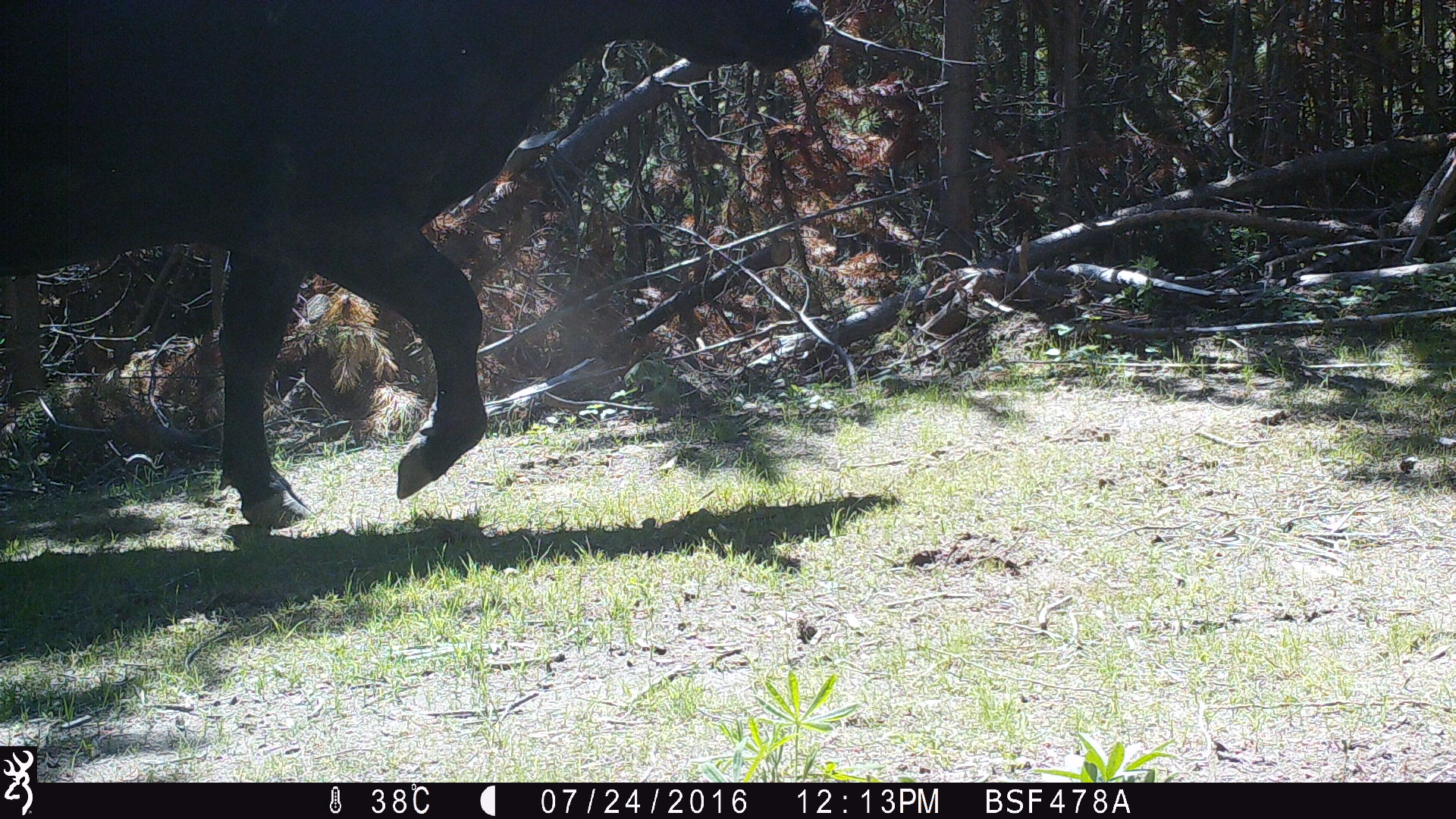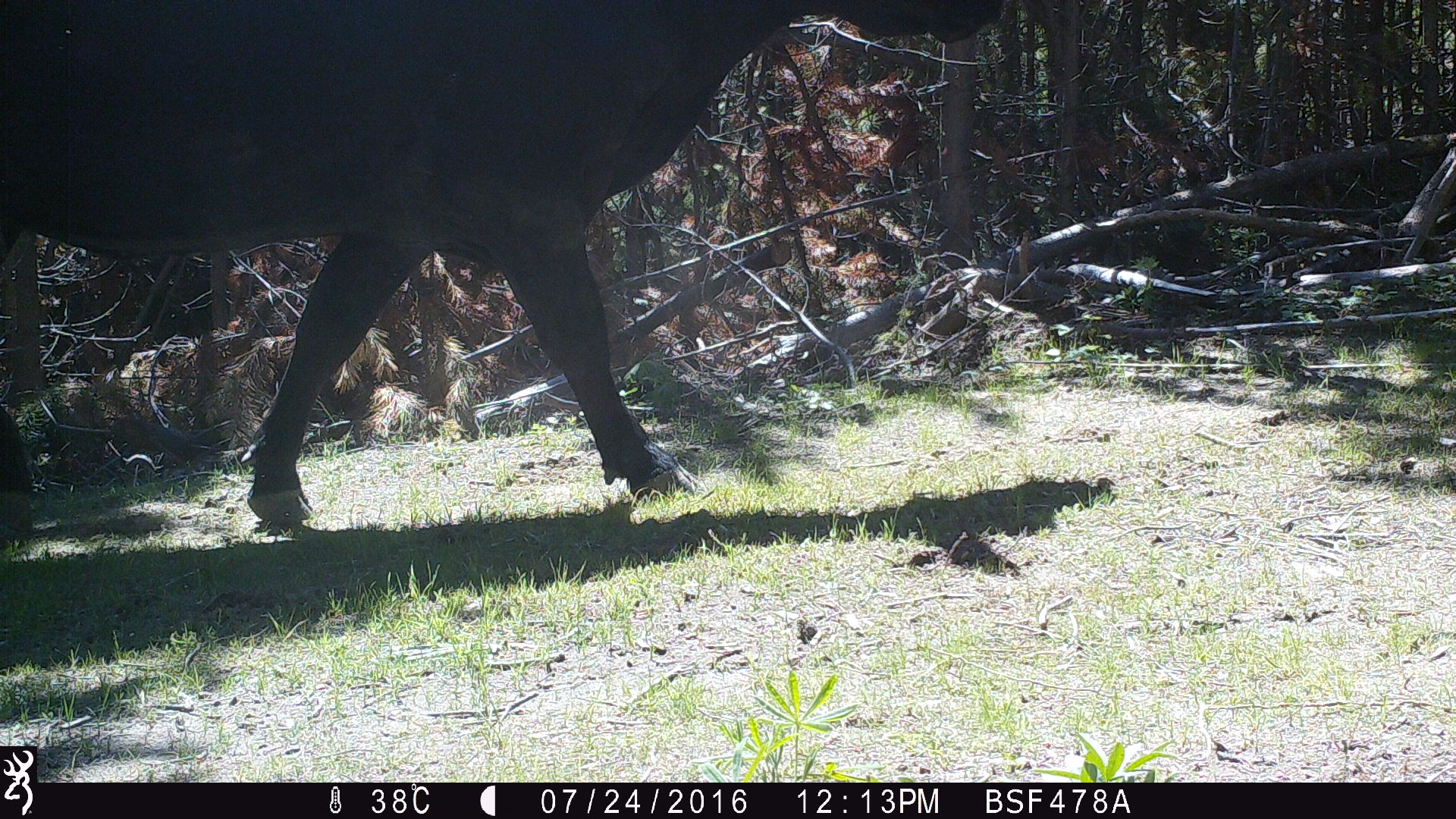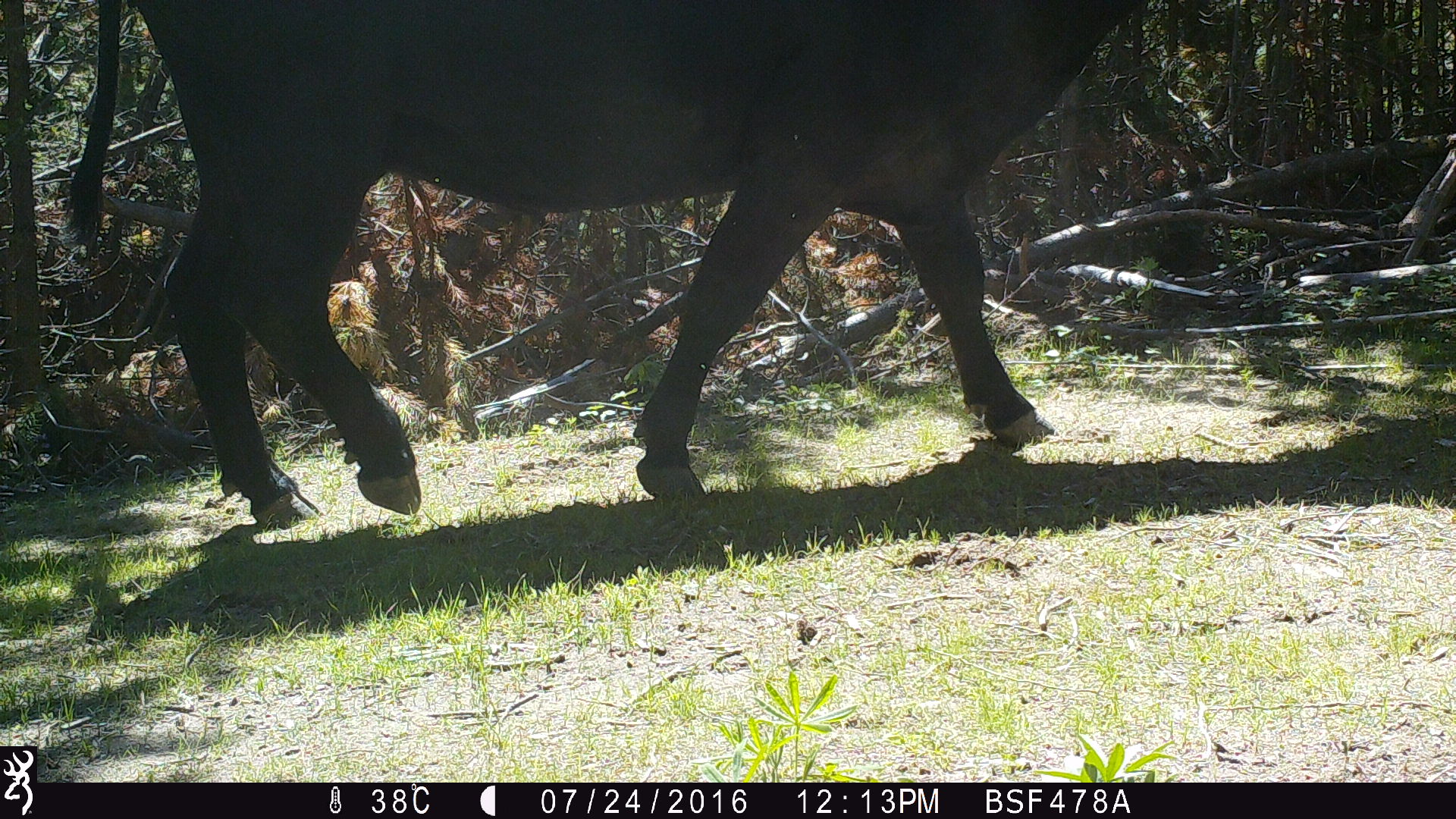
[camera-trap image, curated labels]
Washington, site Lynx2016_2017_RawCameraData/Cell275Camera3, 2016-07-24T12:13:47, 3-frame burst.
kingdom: Animalia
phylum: Chordata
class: Mammalia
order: Artiodactyla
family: Bovidae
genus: Bos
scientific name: Bos taurus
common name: domestic cattle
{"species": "domestic cattle (Bos taurus)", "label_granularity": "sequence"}